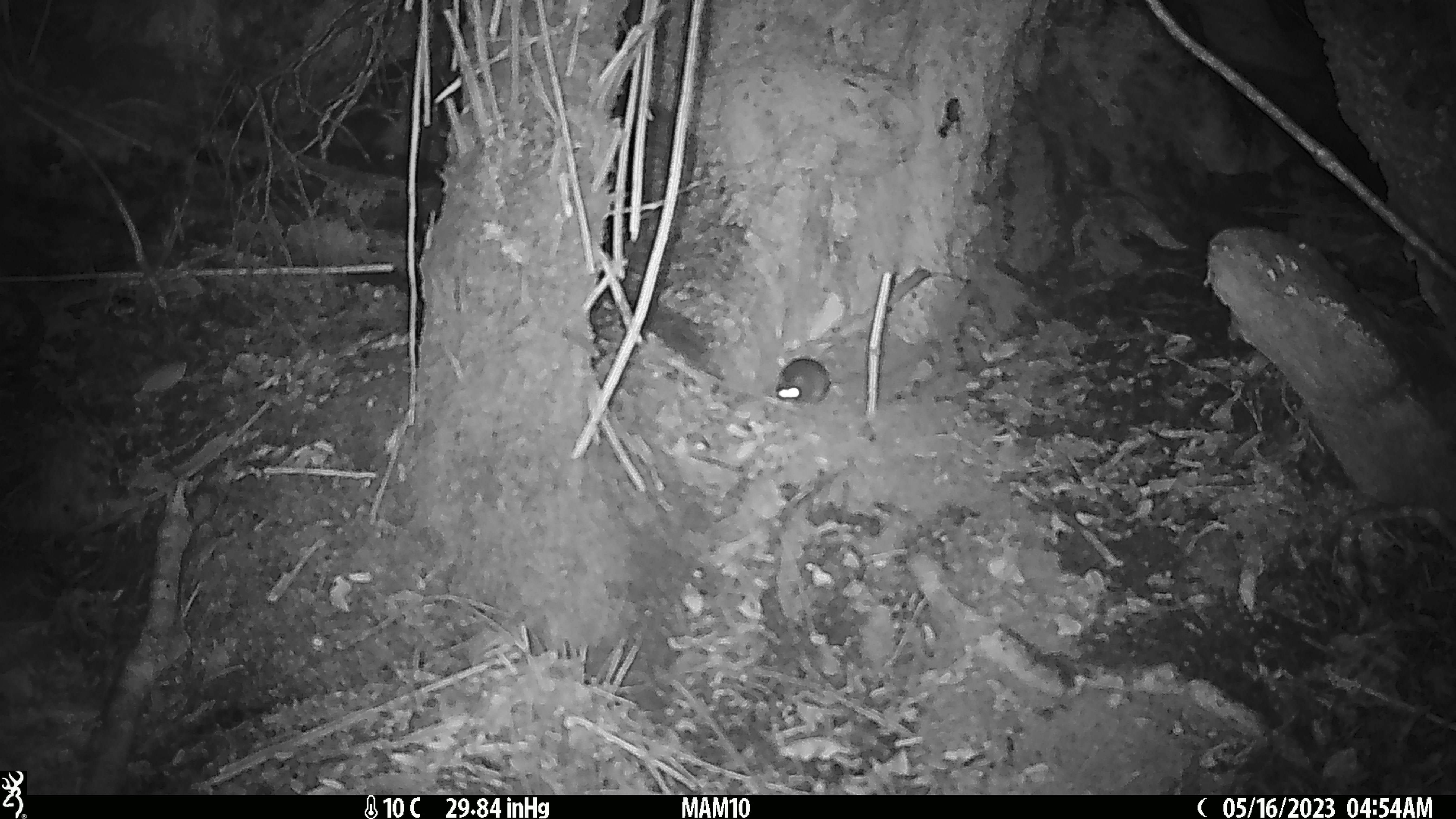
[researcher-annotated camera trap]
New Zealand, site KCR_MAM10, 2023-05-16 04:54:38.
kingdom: Animalia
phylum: Chordata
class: Mammalia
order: Rodentia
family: Muridae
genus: Rattus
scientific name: Rattus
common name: rat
Rat (Rattus).